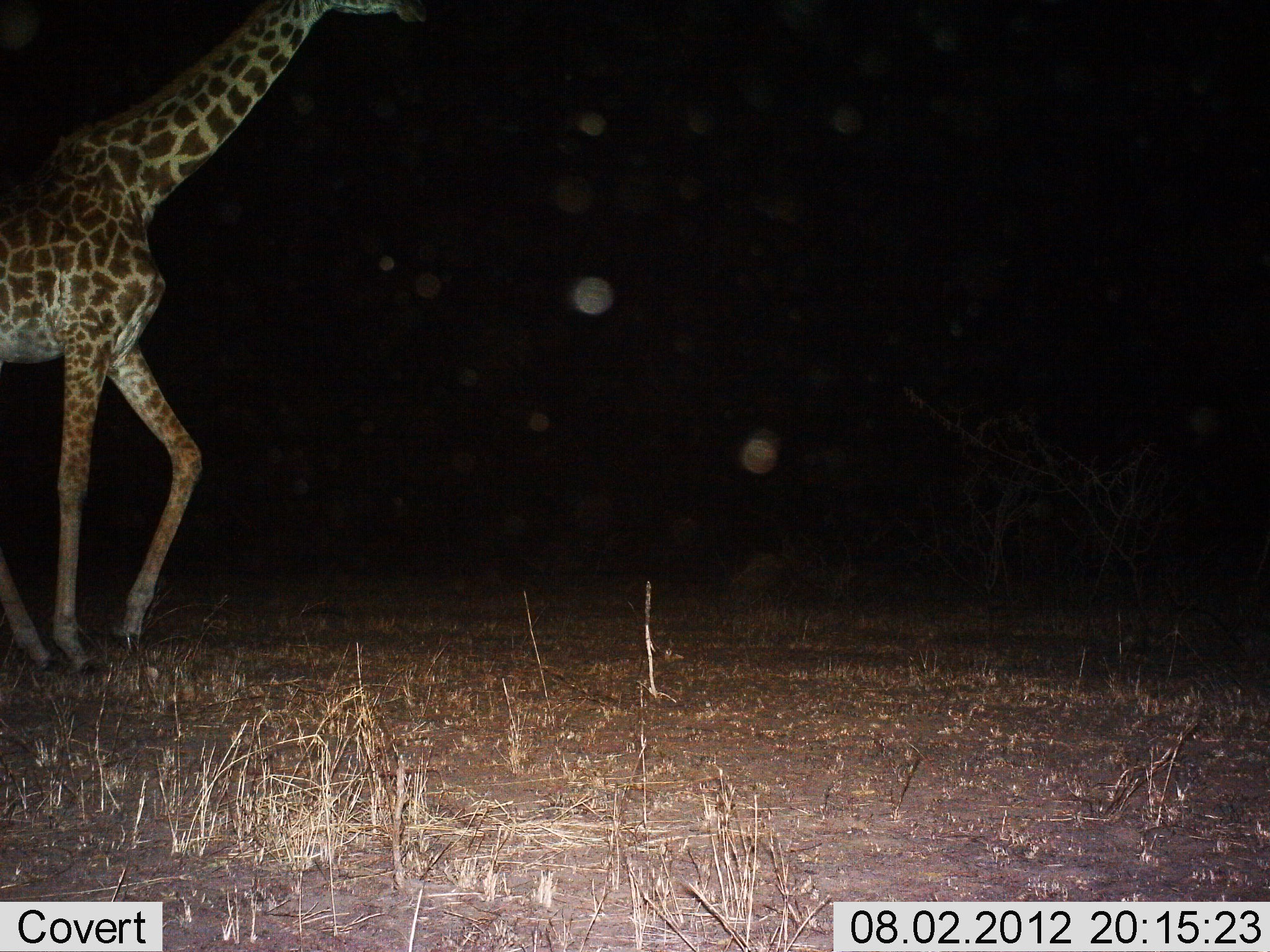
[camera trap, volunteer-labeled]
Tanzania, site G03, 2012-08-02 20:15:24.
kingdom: Animalia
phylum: Chordata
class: Mammalia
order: Artiodactyla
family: Giraffidae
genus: Giraffa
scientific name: Giraffa camelopardalis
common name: giraffe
Giraffe (Giraffa camelopardalis), count 1. Behavior (volunteer vote fractions): standing 30%, resting 0%, moving 70%, interacting 0%. Young present (vote fraction): 0%. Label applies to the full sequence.